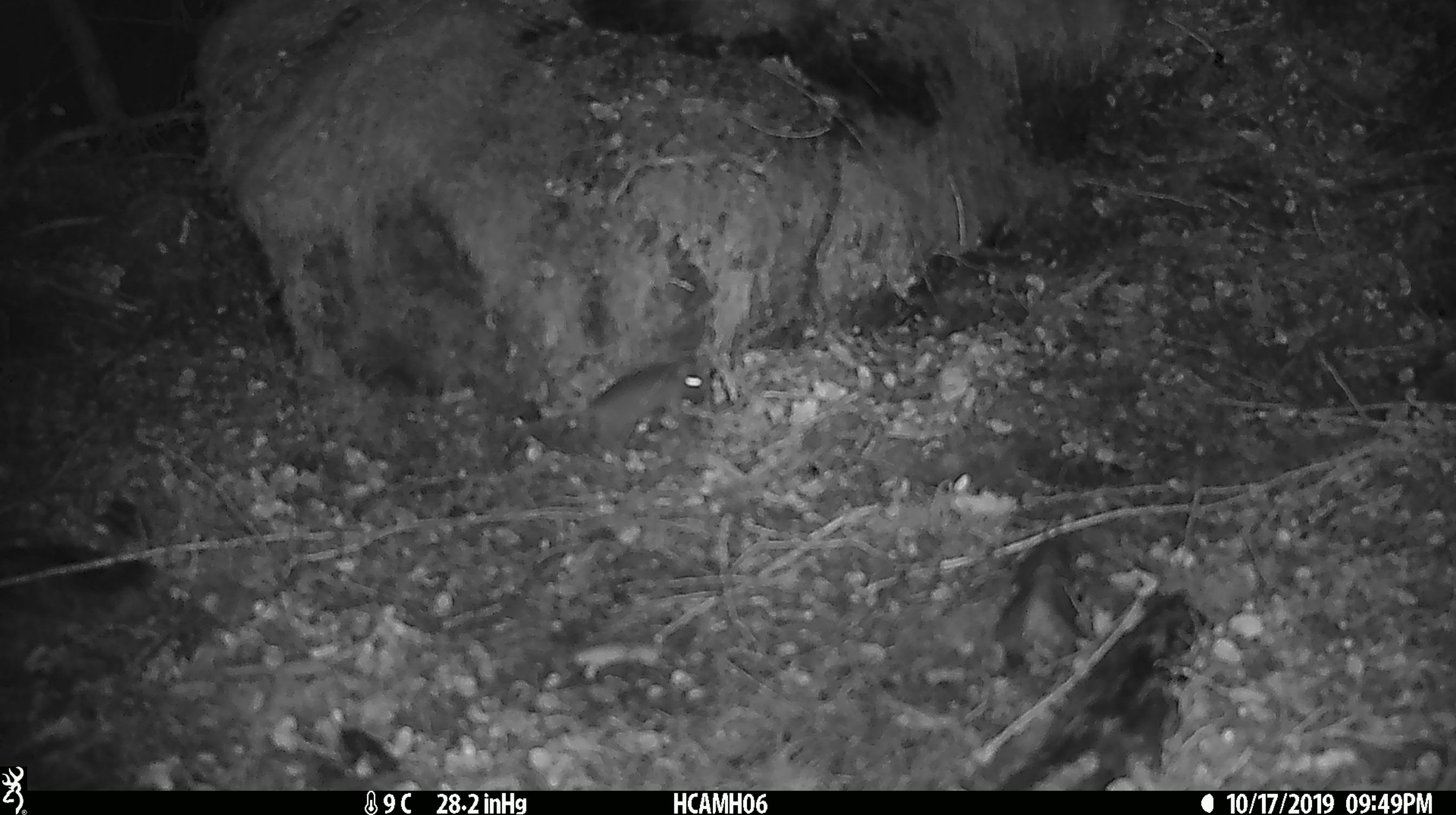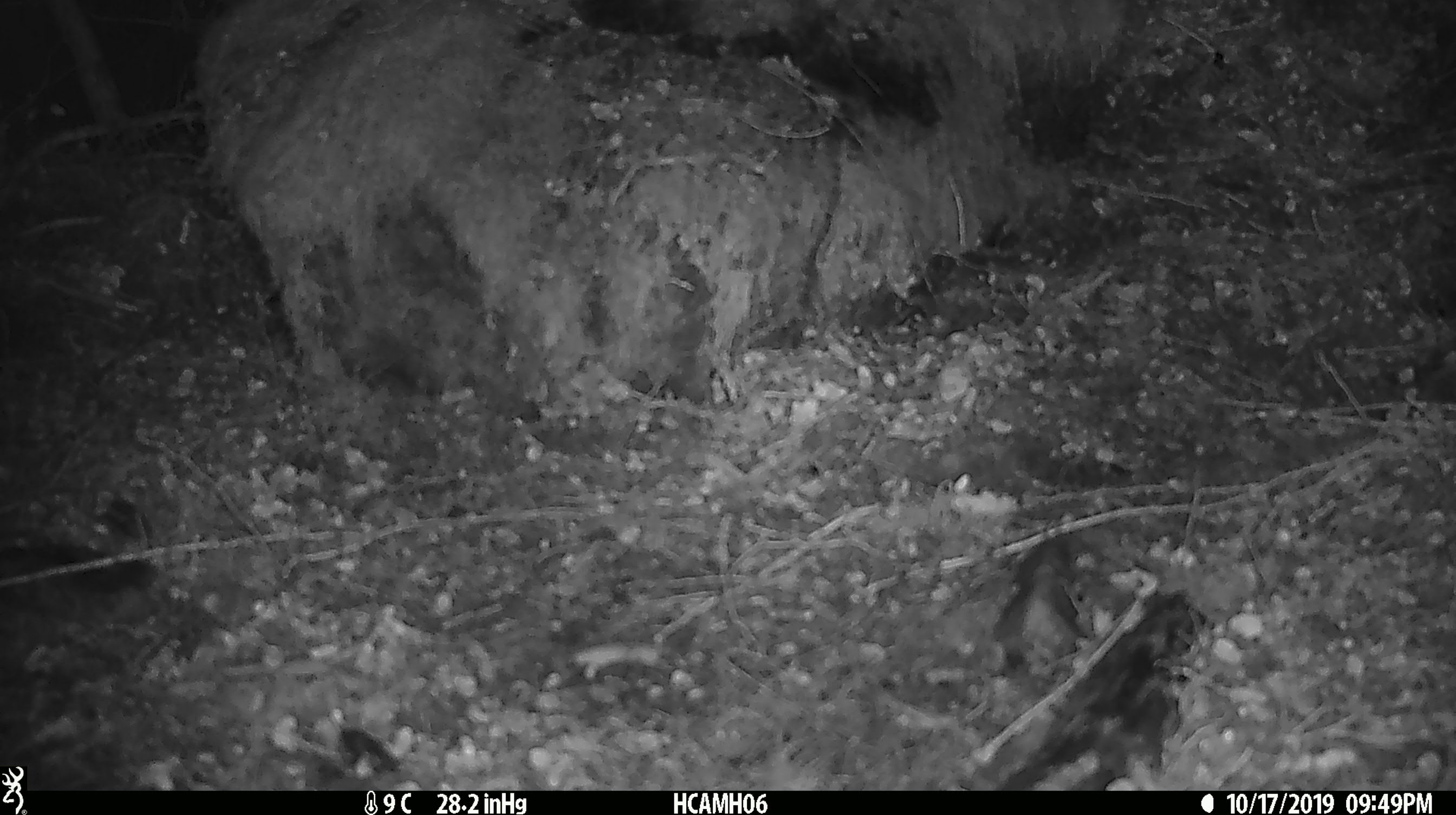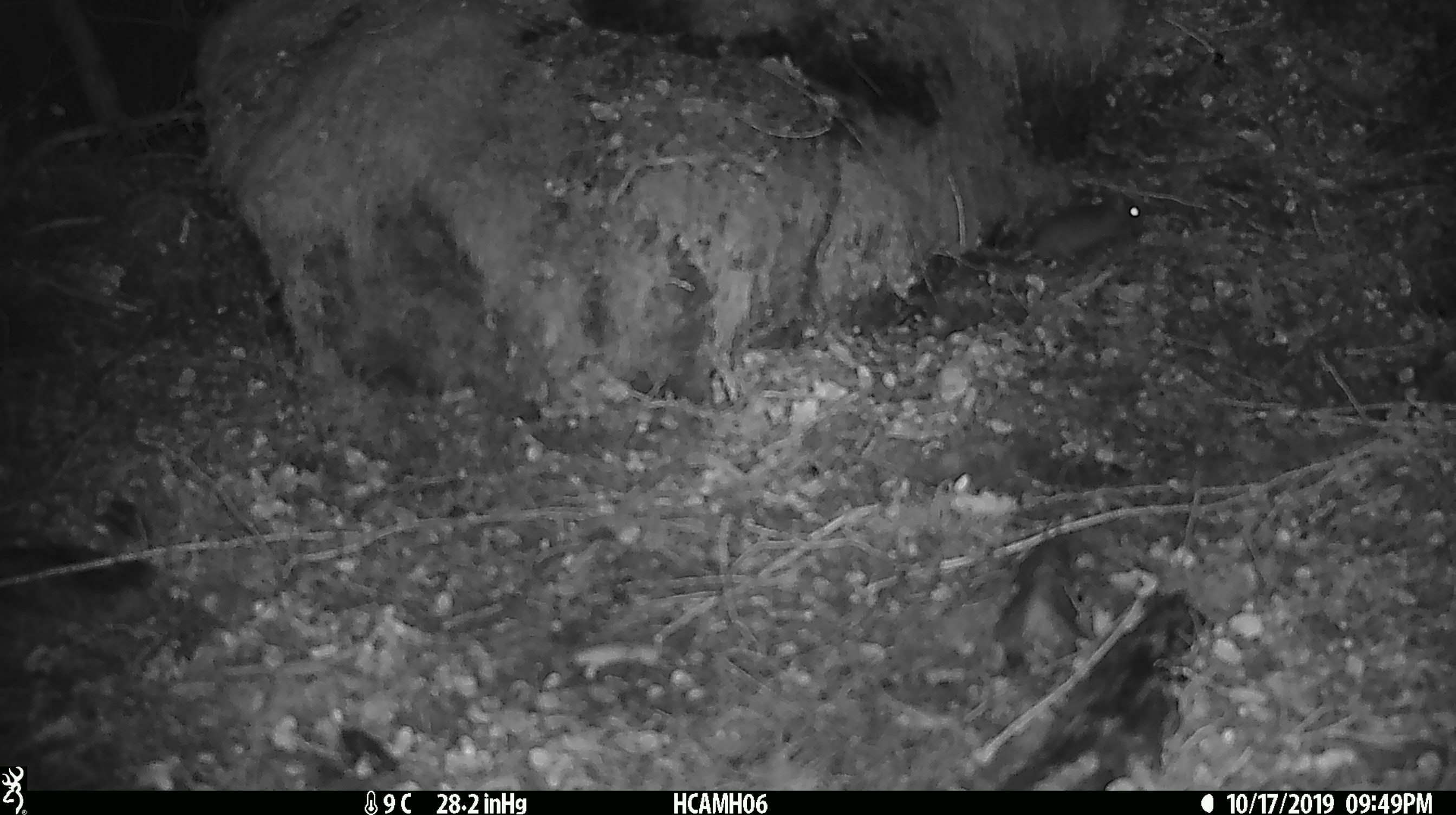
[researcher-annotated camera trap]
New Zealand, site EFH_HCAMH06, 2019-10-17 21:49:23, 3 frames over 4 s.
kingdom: Animalia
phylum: Chordata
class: Mammalia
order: Rodentia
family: Muridae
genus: Mus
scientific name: Mus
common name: mouse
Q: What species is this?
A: Mouse (Mus).